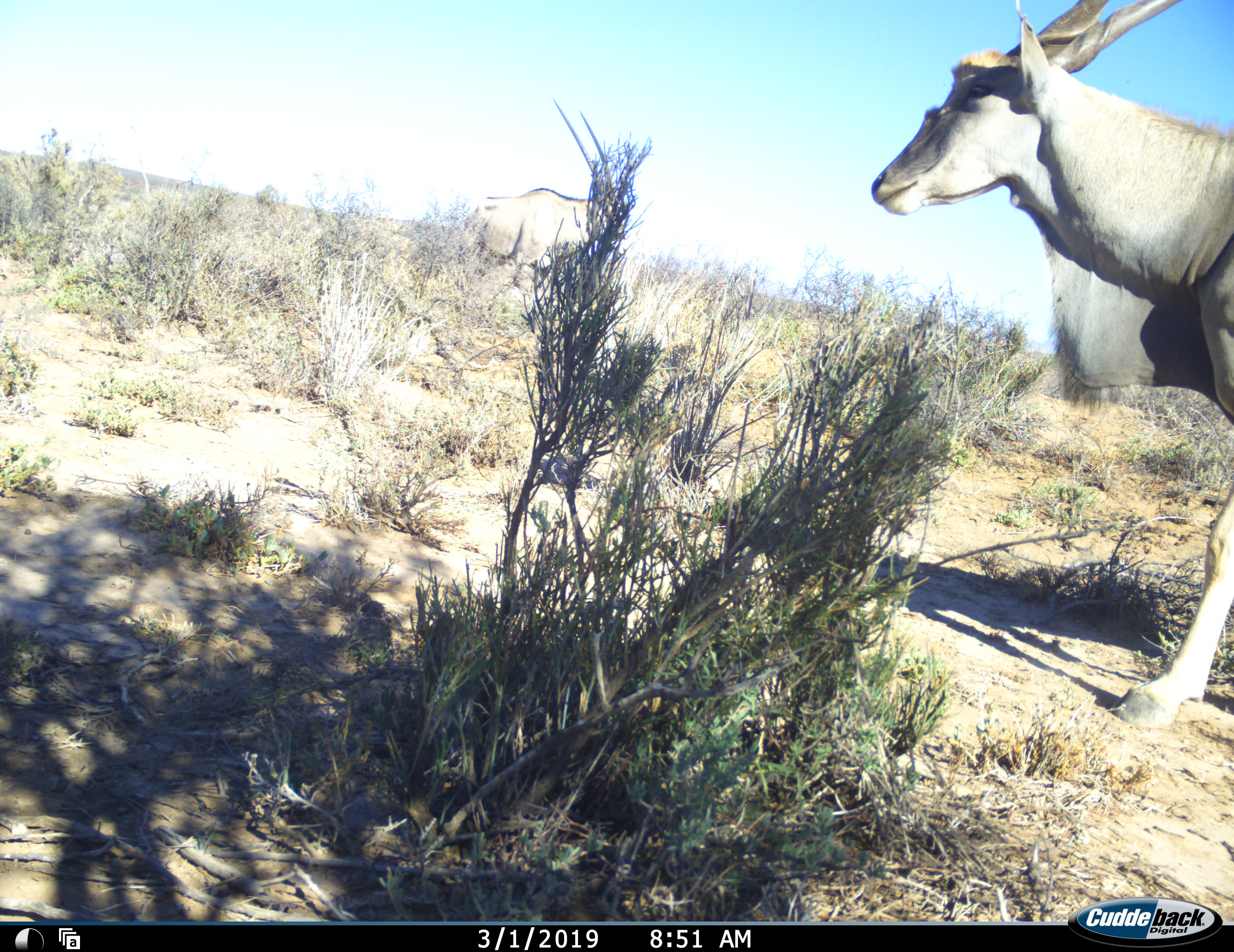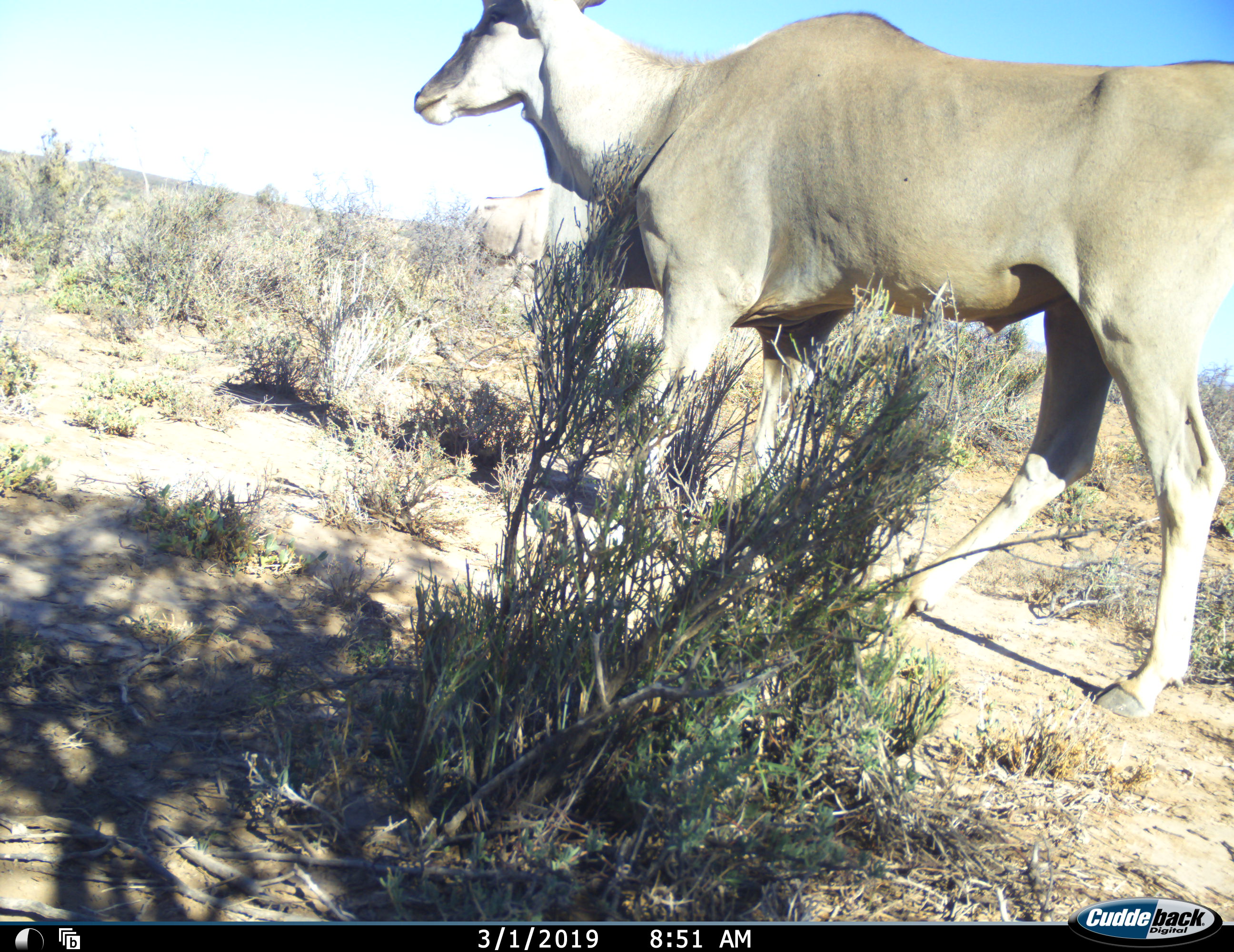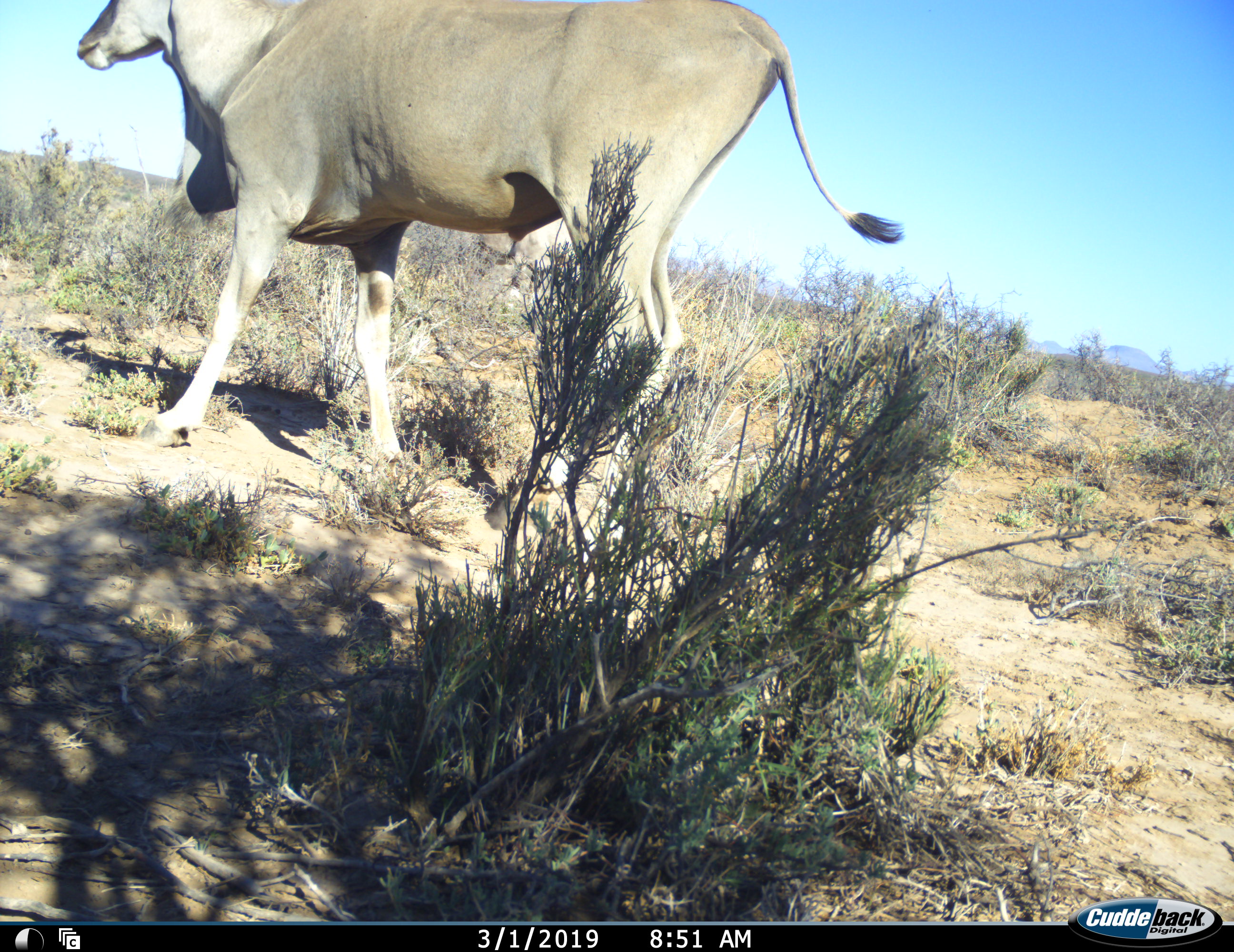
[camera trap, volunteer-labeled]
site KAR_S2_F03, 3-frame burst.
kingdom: Animalia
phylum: Chordata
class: Mammalia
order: Artiodactyla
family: Bovidae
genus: Tragelaphus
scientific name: Tragelaphus oryx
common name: eland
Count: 1.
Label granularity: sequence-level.